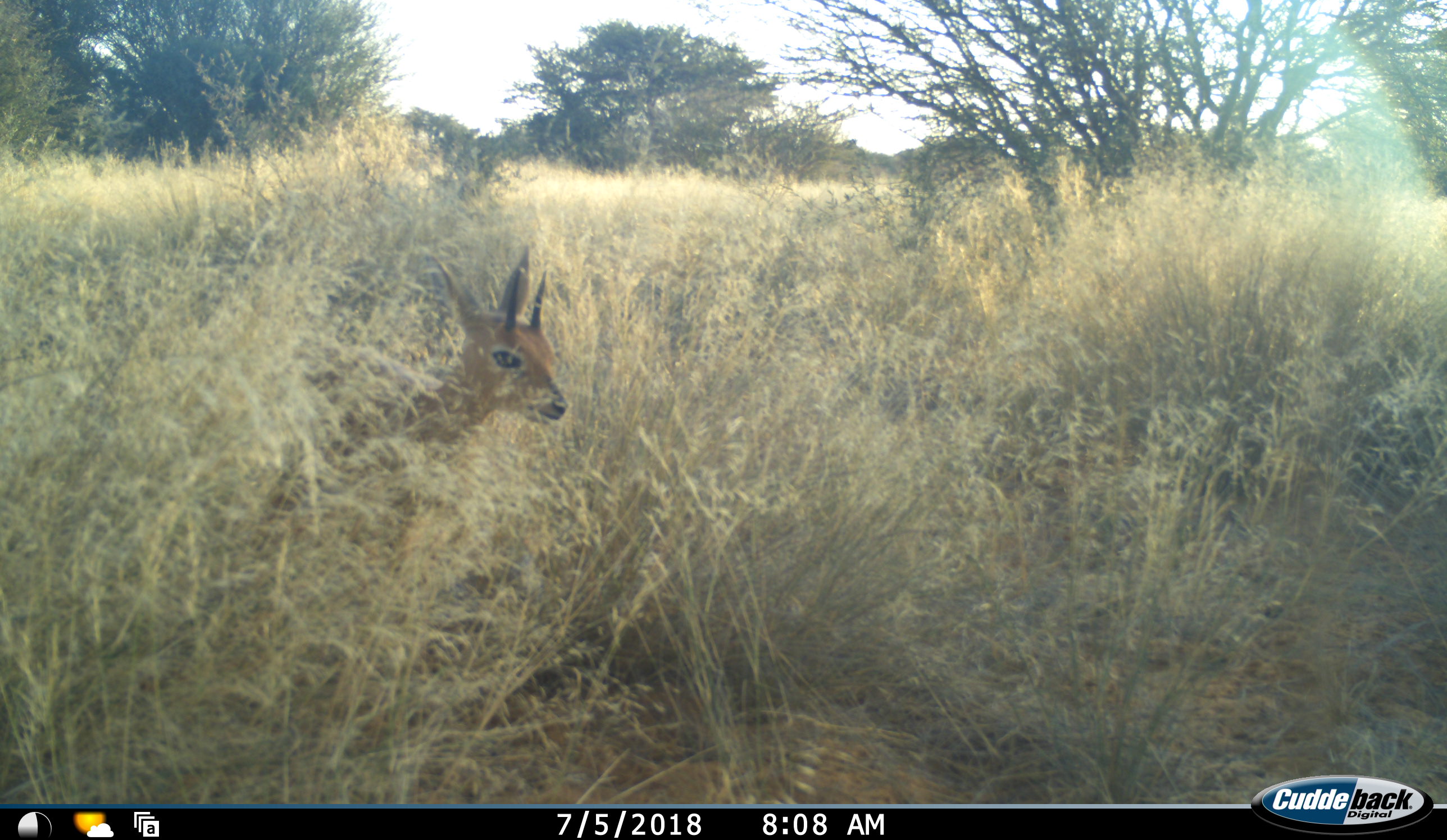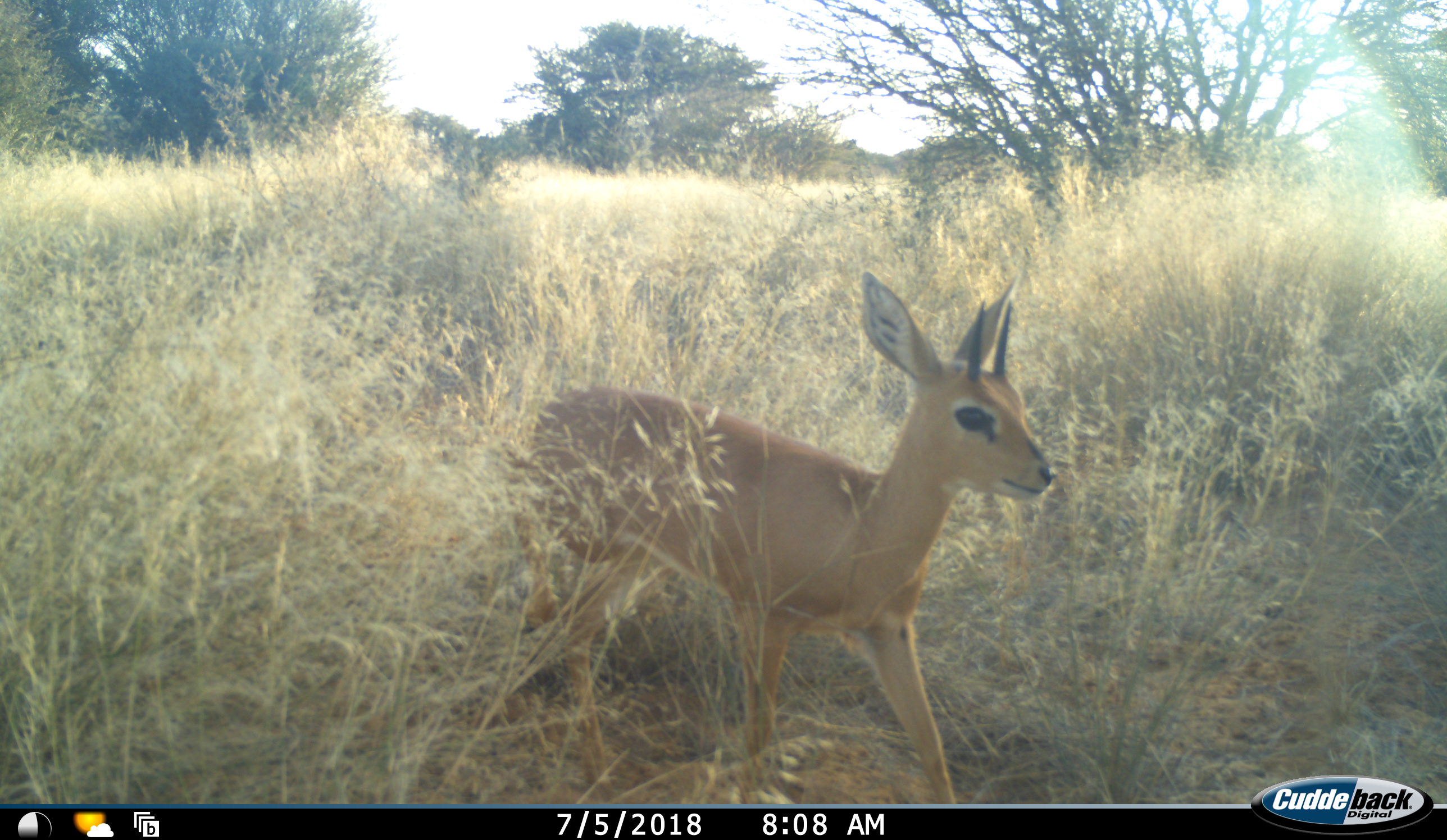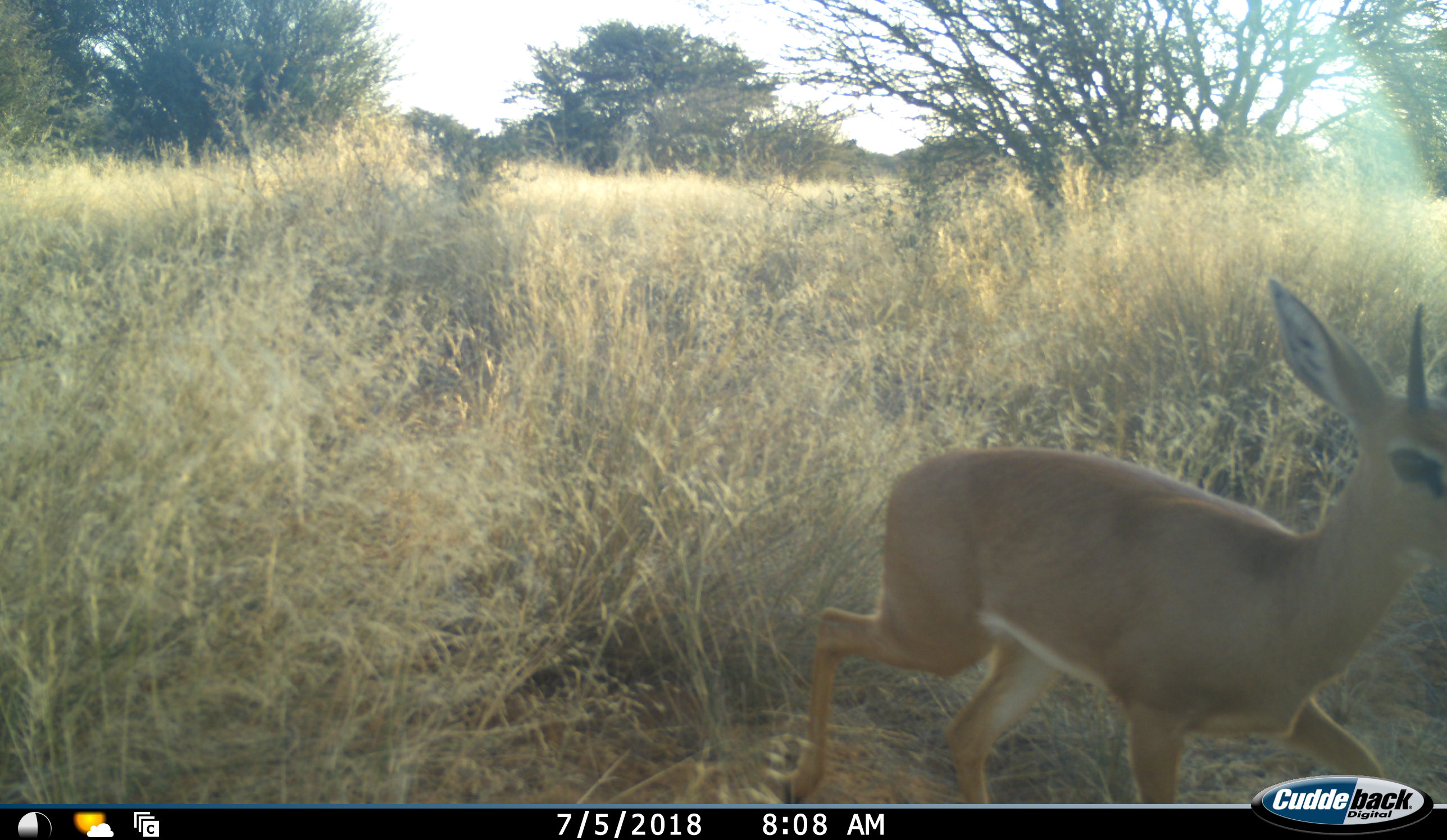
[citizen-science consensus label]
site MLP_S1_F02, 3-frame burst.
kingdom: Animalia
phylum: Chordata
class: Mammalia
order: Artiodactyla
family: Bovidae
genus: Raphicerus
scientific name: Raphicerus campestris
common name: steenbok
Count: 1.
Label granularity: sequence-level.